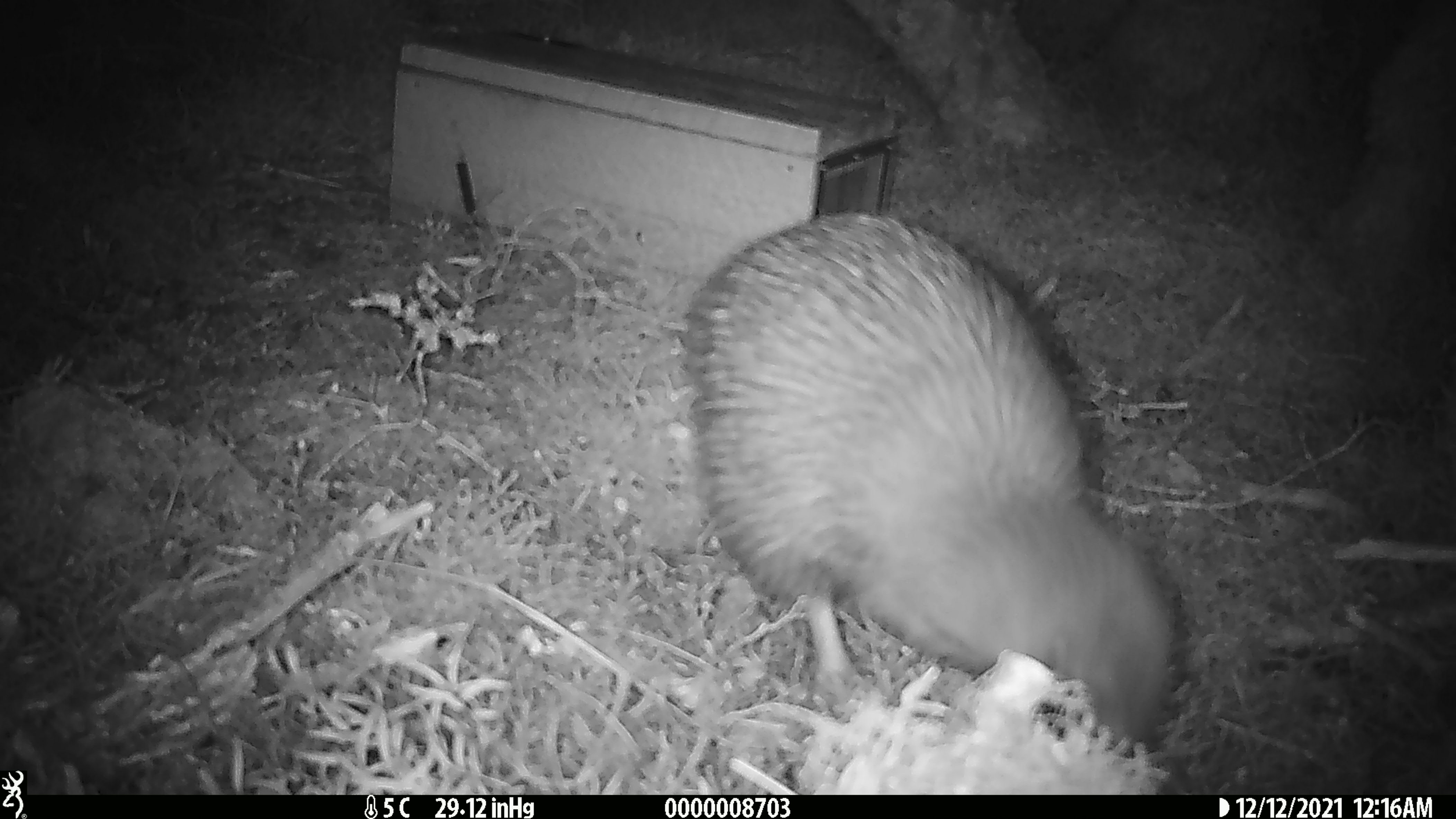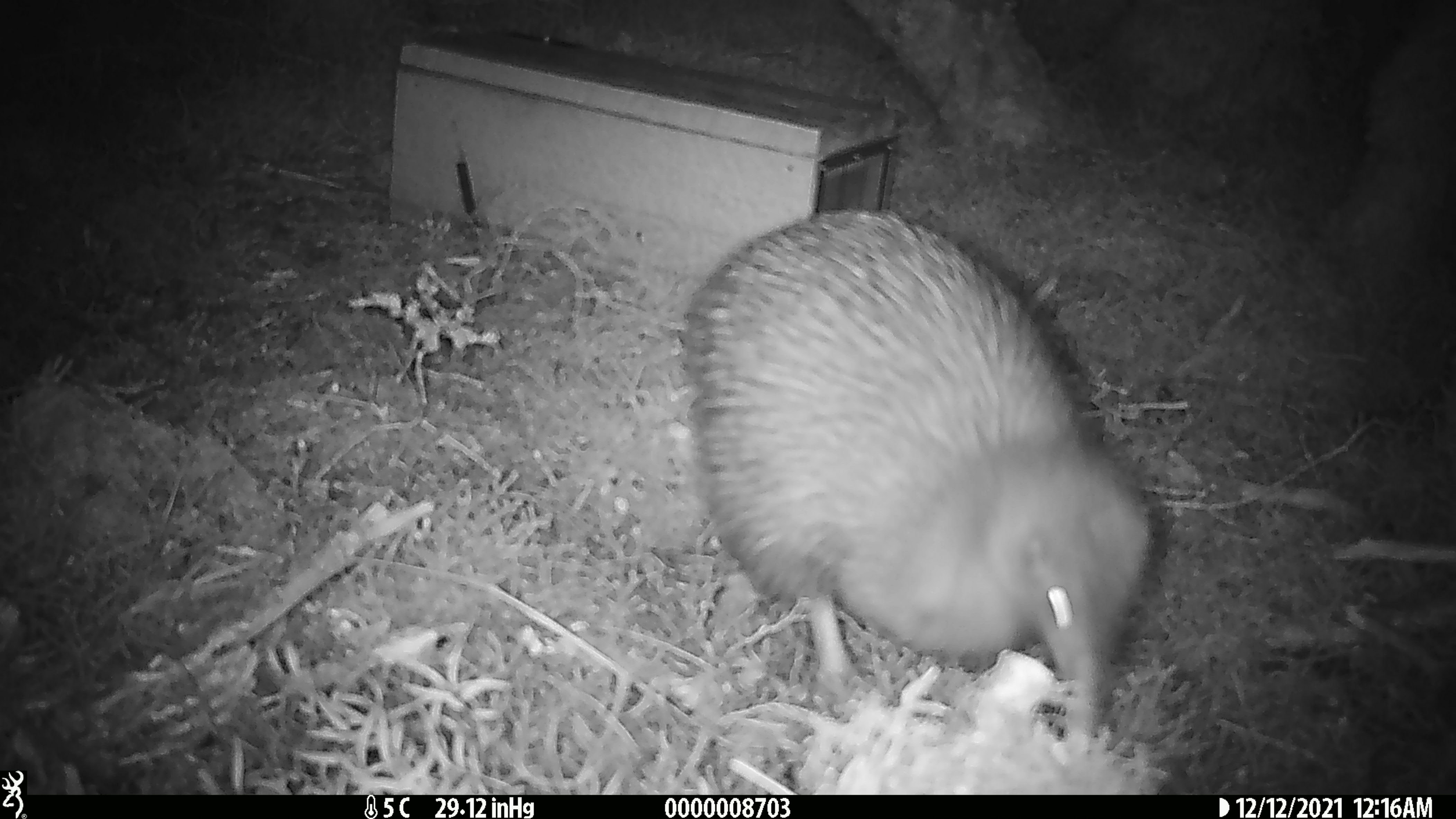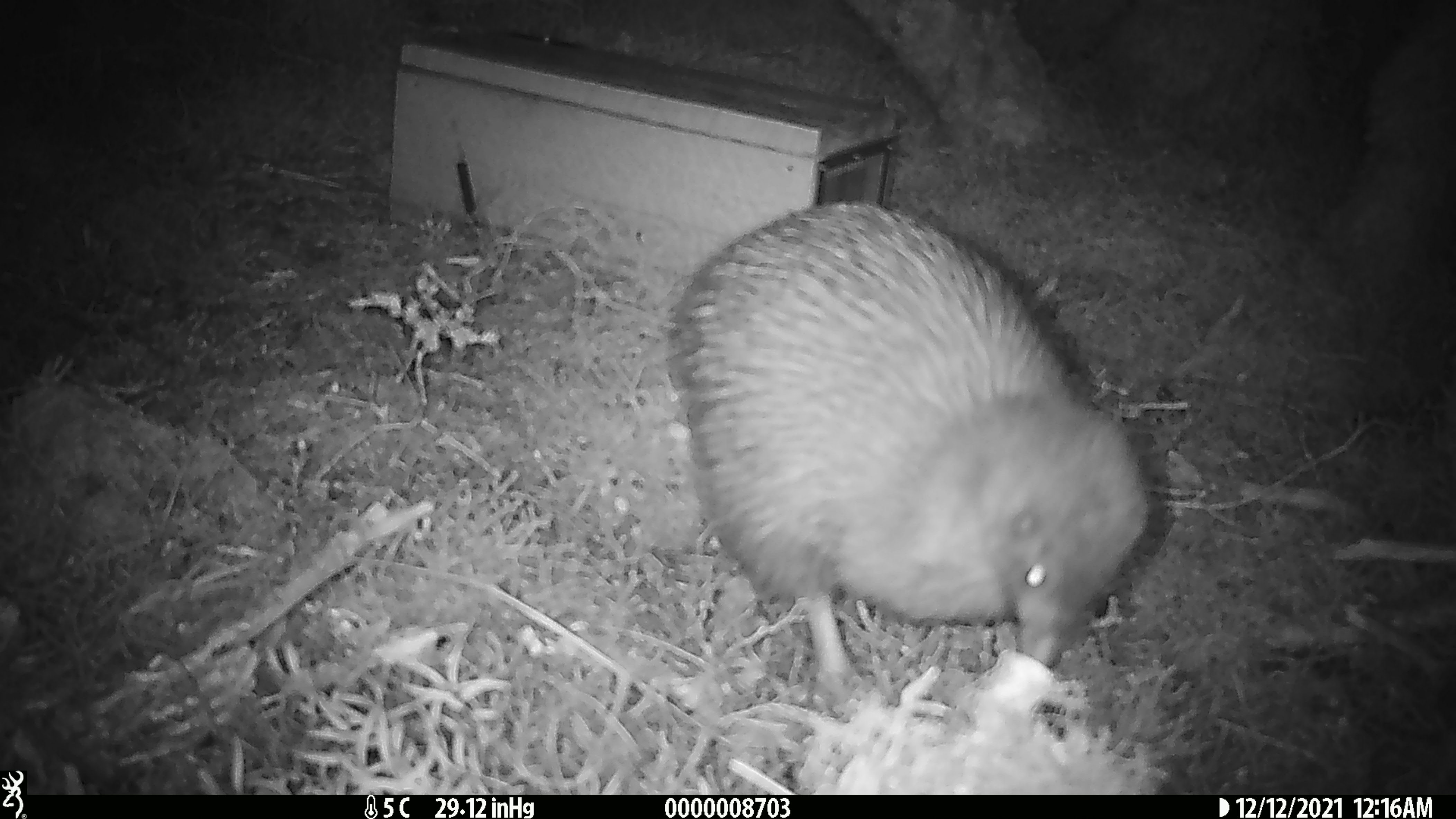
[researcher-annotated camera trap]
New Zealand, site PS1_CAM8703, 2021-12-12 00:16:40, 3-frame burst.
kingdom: Animalia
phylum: Chordata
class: Aves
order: Apterygiformes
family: Apterygidae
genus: Apteryx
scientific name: Apteryx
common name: kiwi